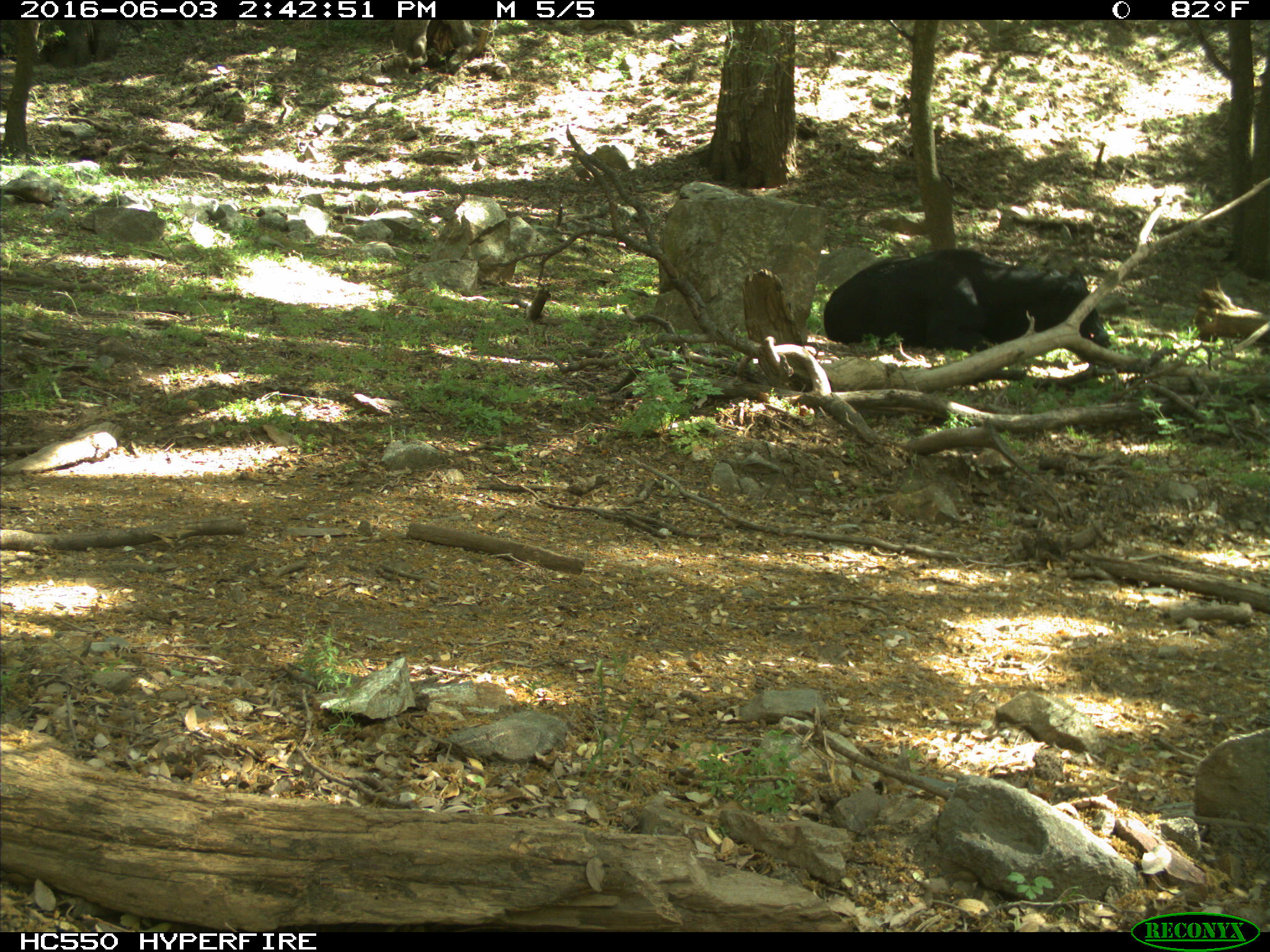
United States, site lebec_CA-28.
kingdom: Animalia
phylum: Chordata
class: Mammalia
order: Artiodactyla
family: Bovidae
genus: Bos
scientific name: Bos taurus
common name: domestic cow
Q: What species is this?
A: Bos taurus (domestic cow).